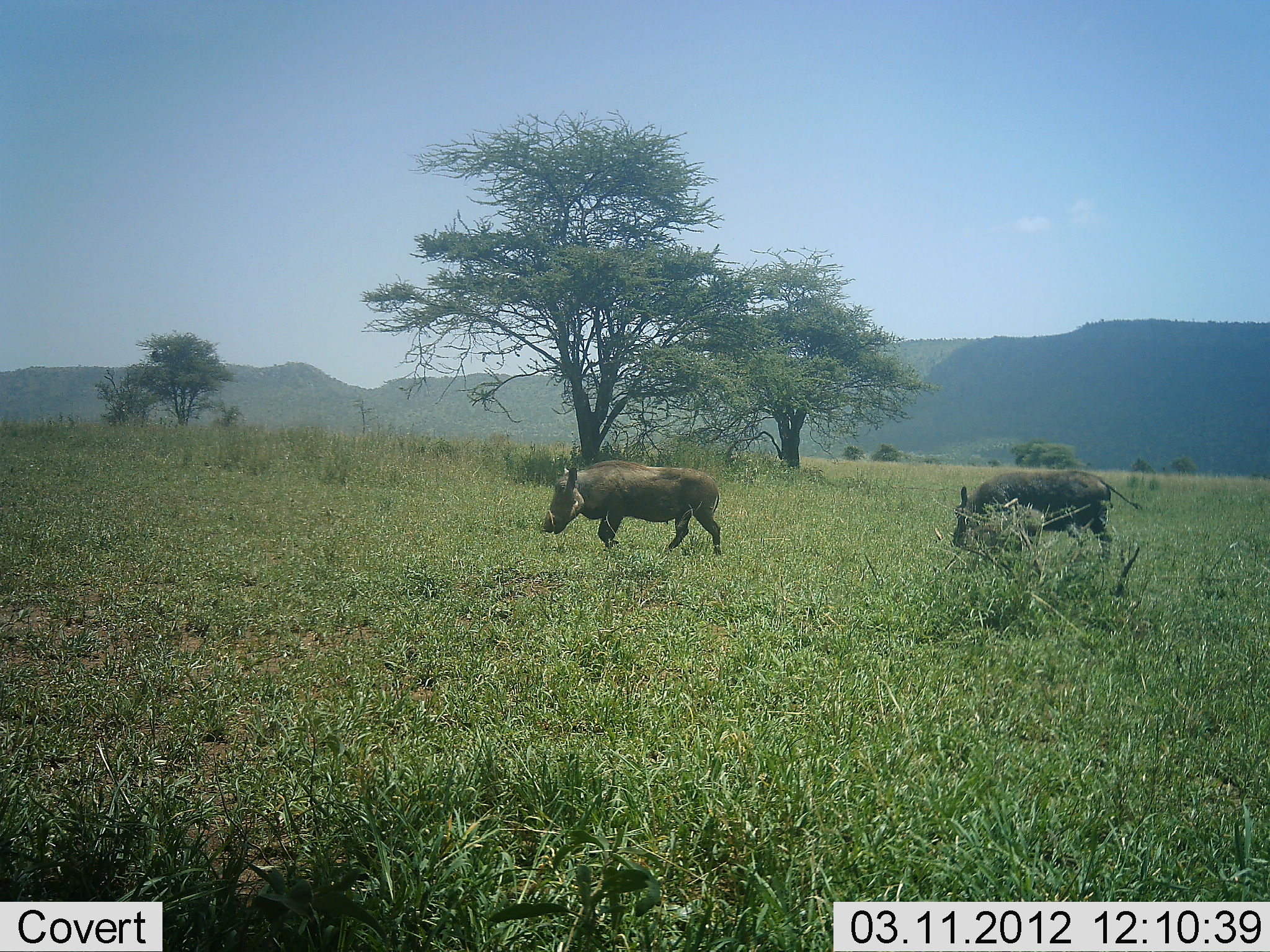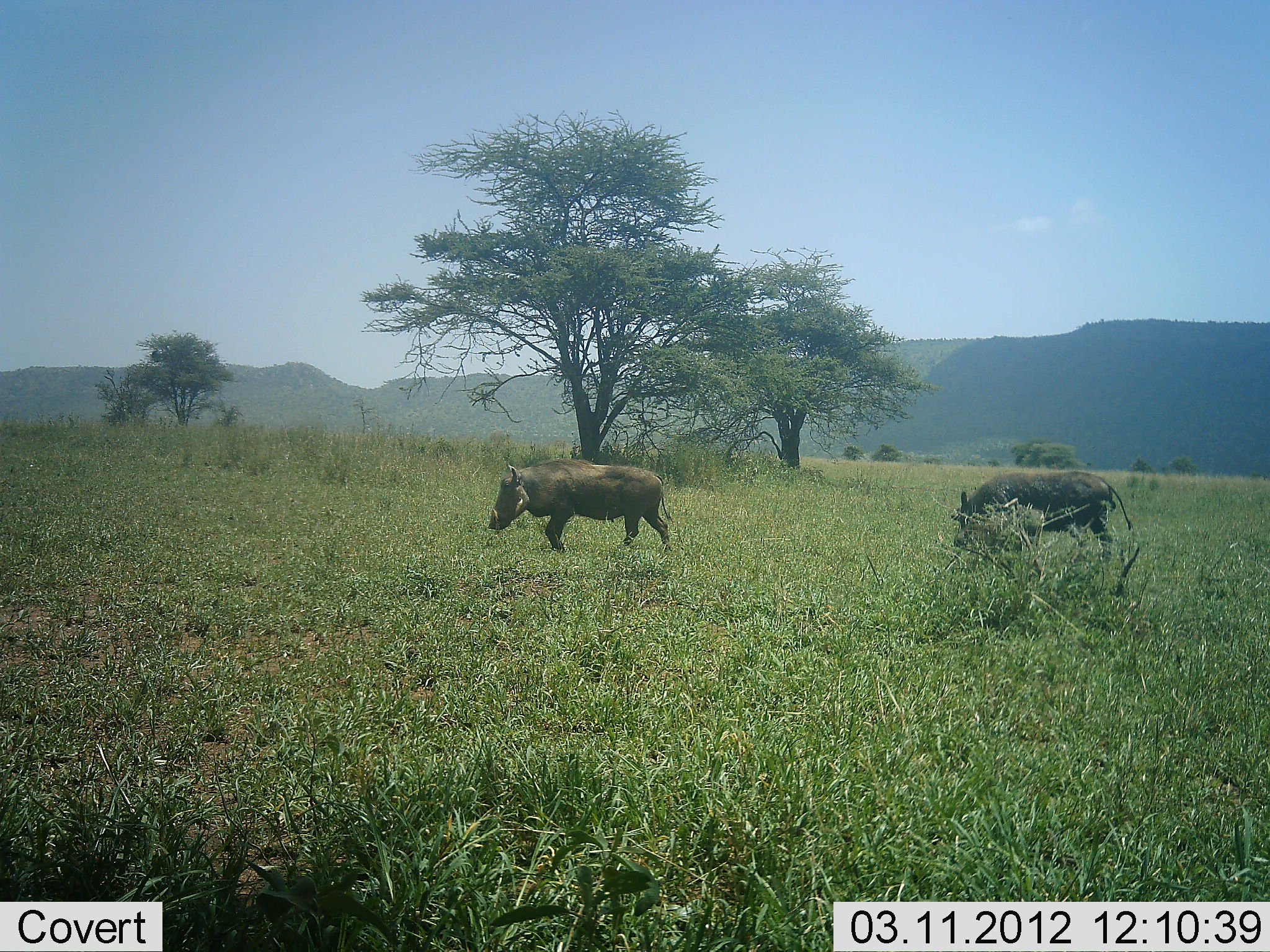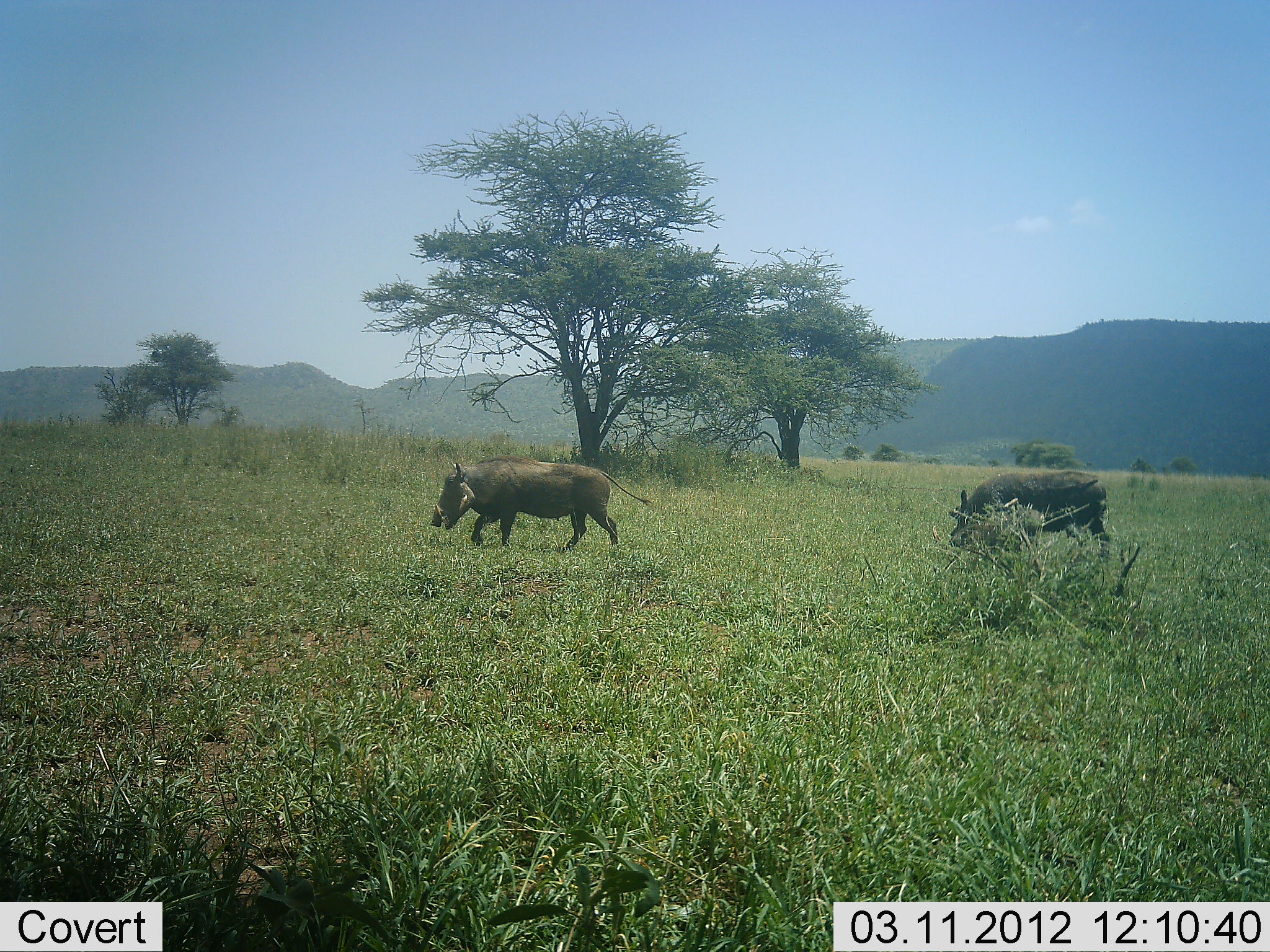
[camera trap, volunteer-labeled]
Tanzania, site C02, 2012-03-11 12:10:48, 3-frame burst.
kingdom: Animalia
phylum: Chordata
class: Mammalia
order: Artiodactyla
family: Suidae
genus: Phacochoerus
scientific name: Phacochoerus africanus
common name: warthog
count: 2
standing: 14%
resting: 0%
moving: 93%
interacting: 0%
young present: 0%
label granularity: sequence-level